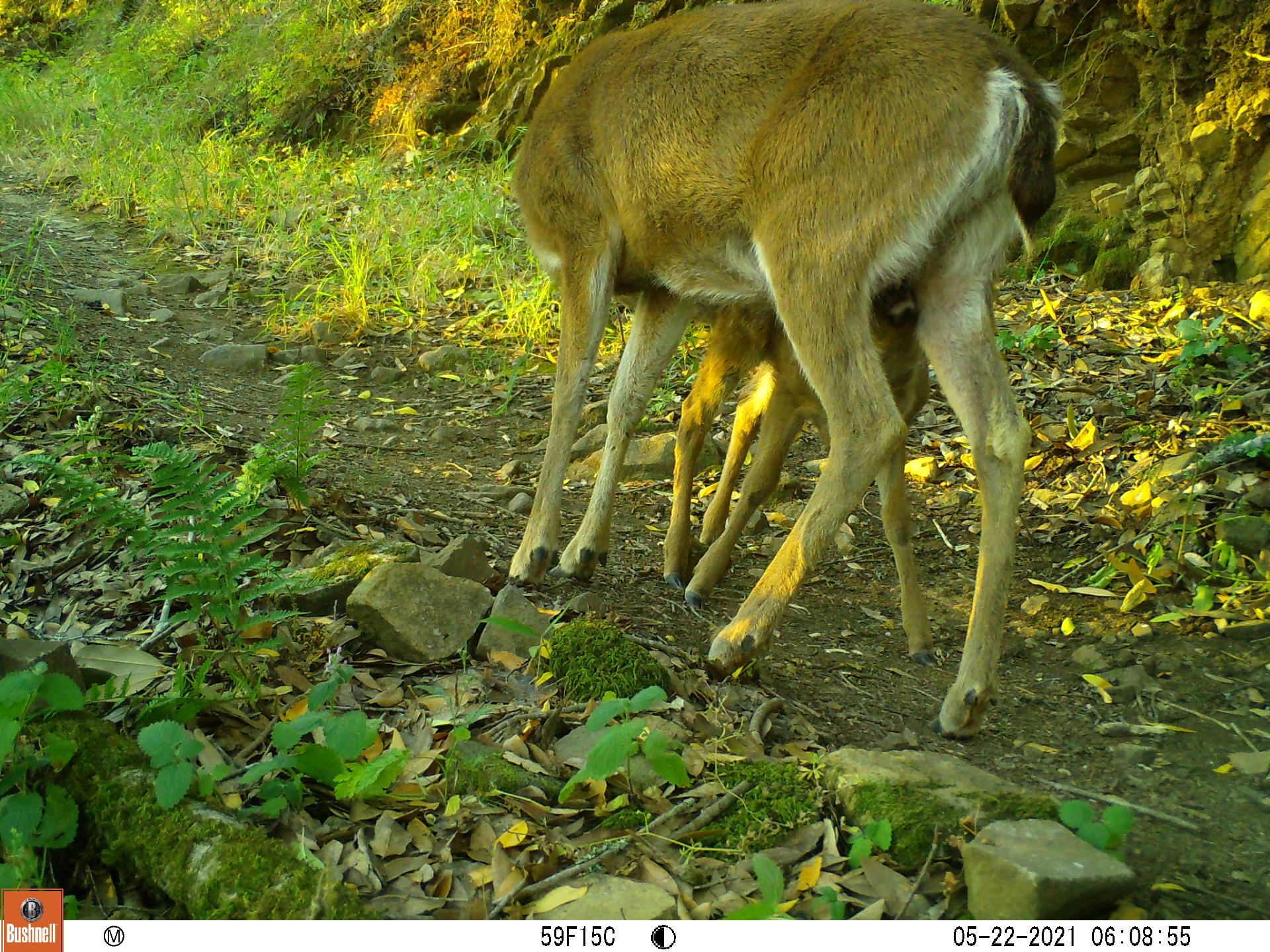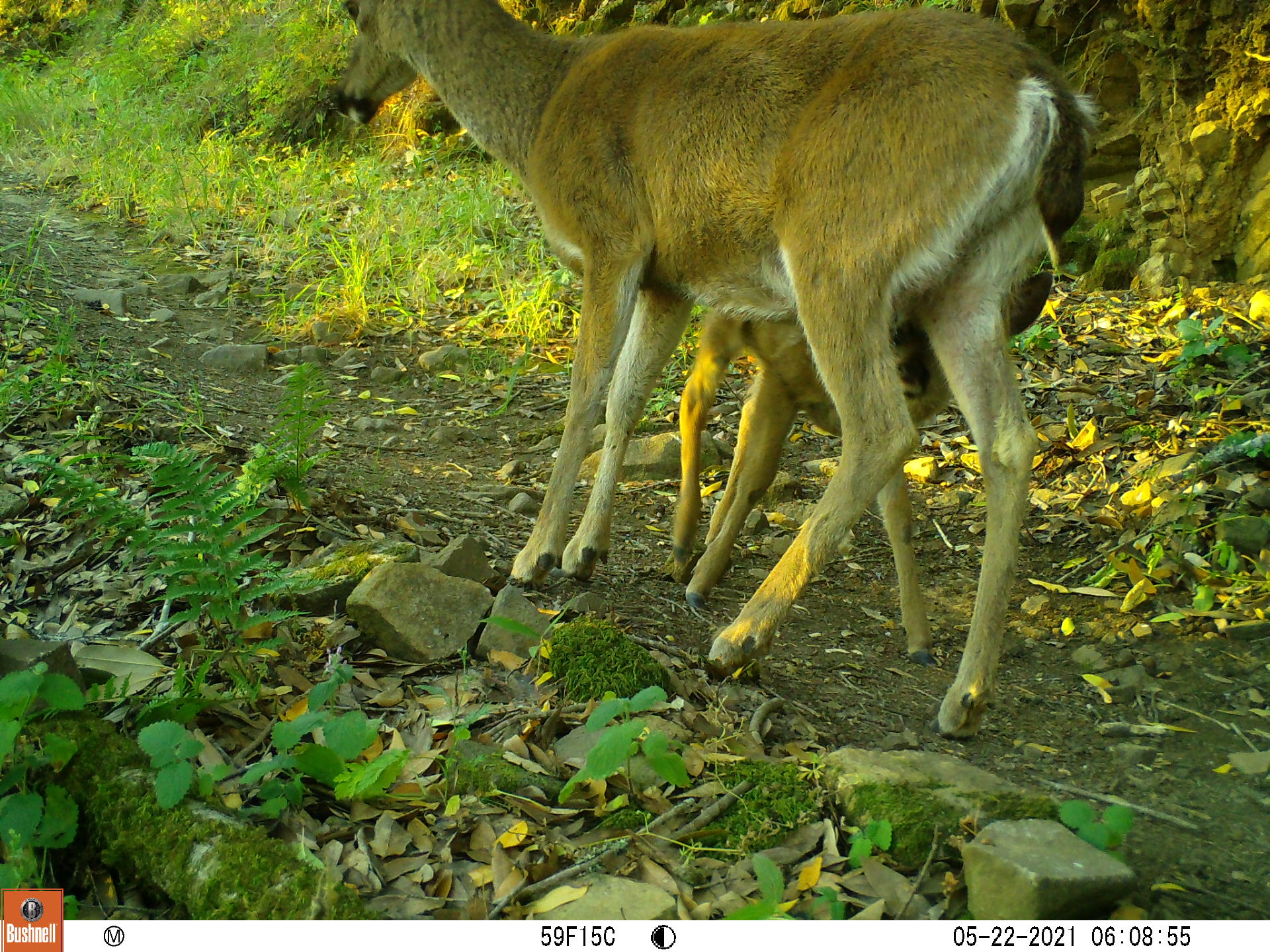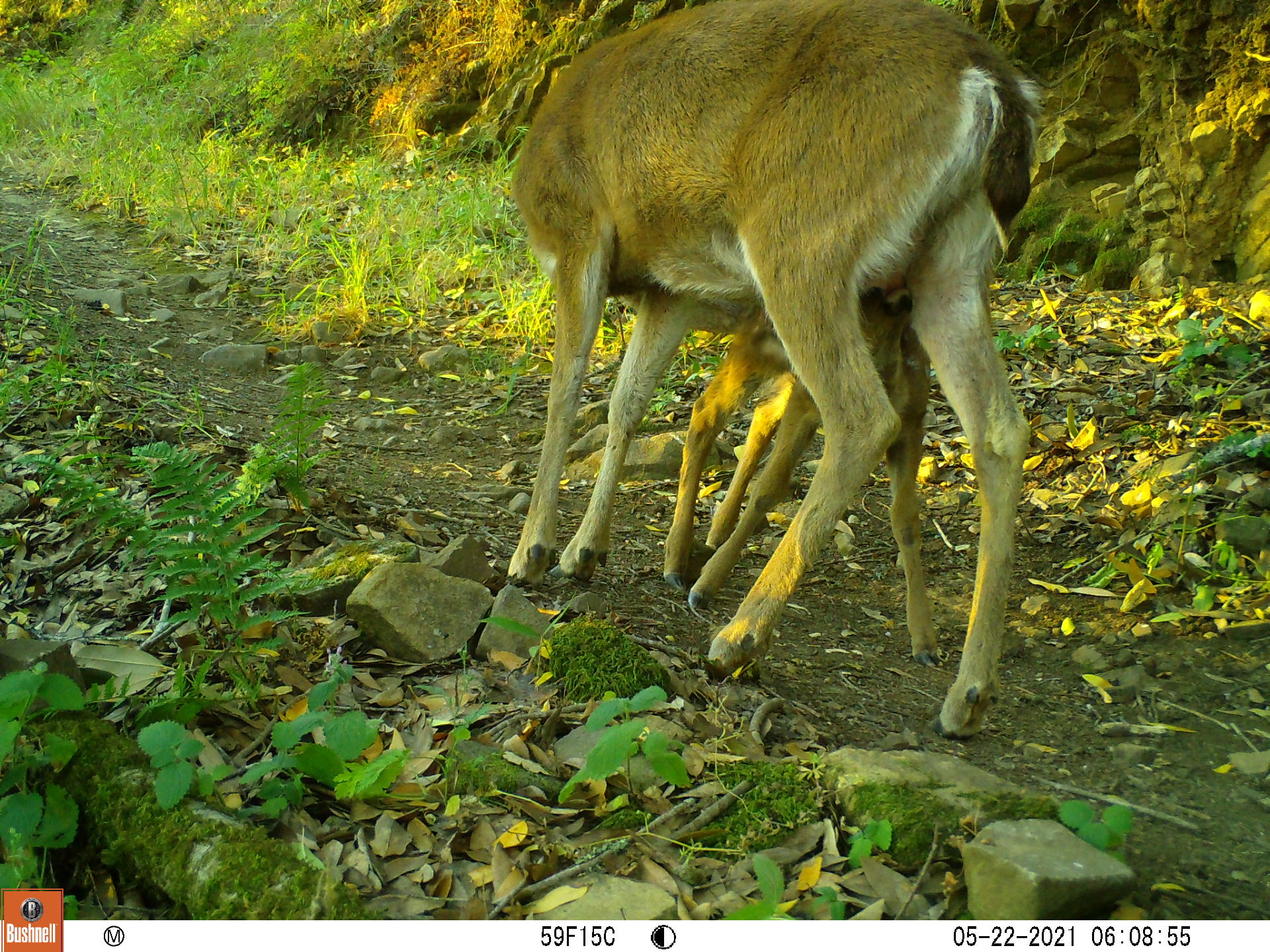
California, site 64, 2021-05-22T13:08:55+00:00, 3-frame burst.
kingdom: Animalia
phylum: Chordata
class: Mammalia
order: Artiodactyla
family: Cervidae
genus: Odocoileus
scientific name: Odocoileus hemionus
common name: mule deer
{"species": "mule deer (Odocoileus hemionus)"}